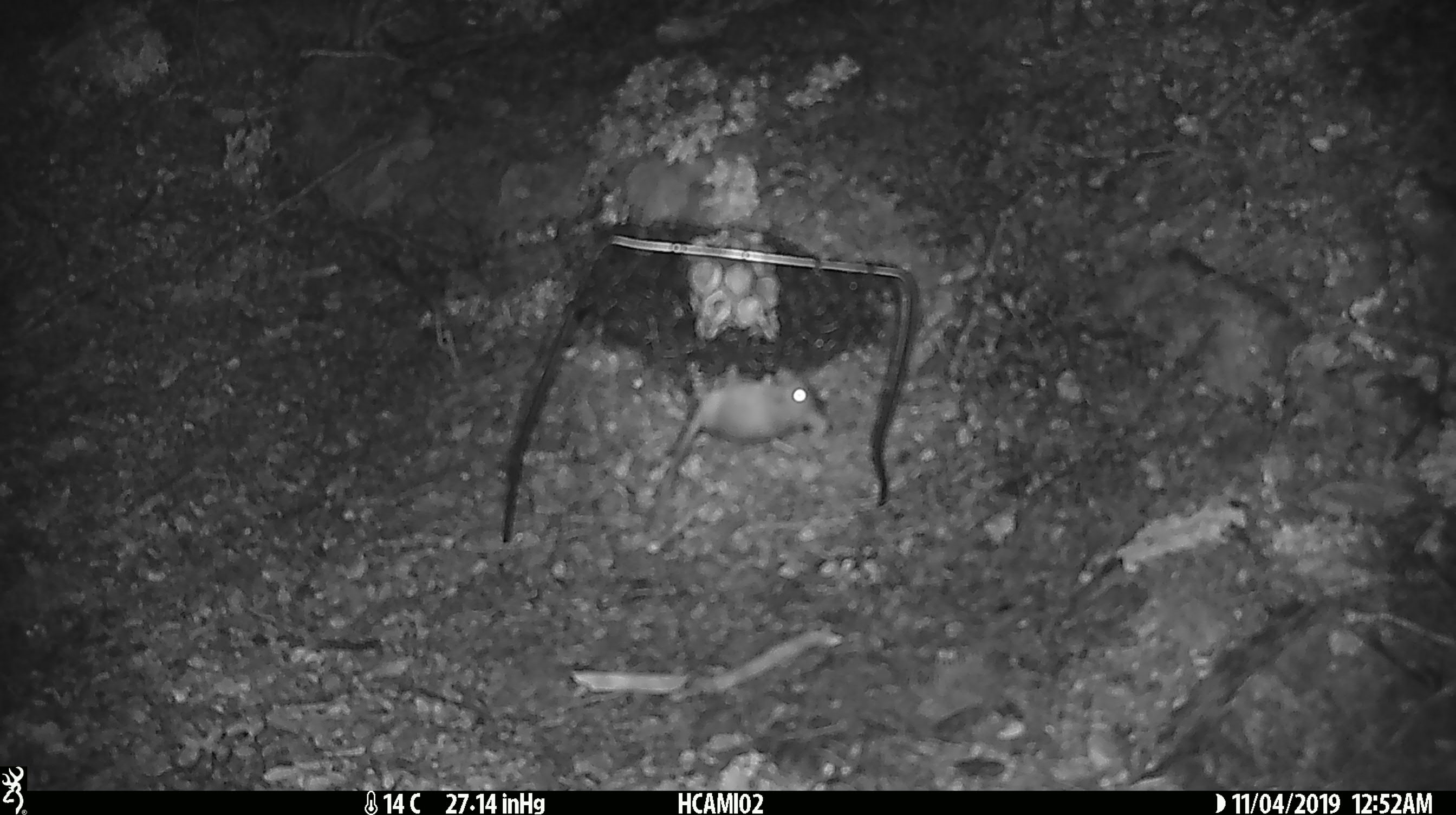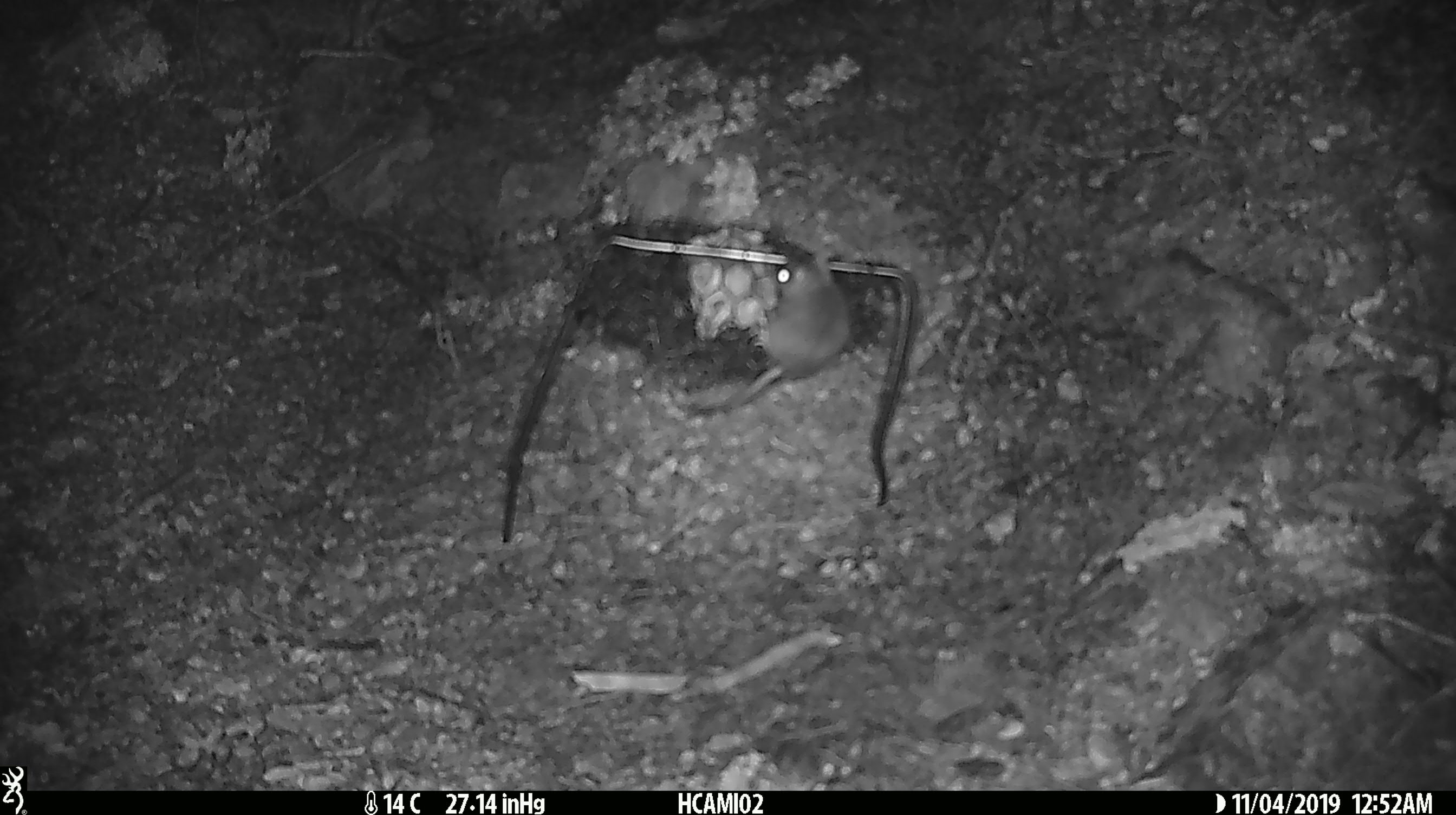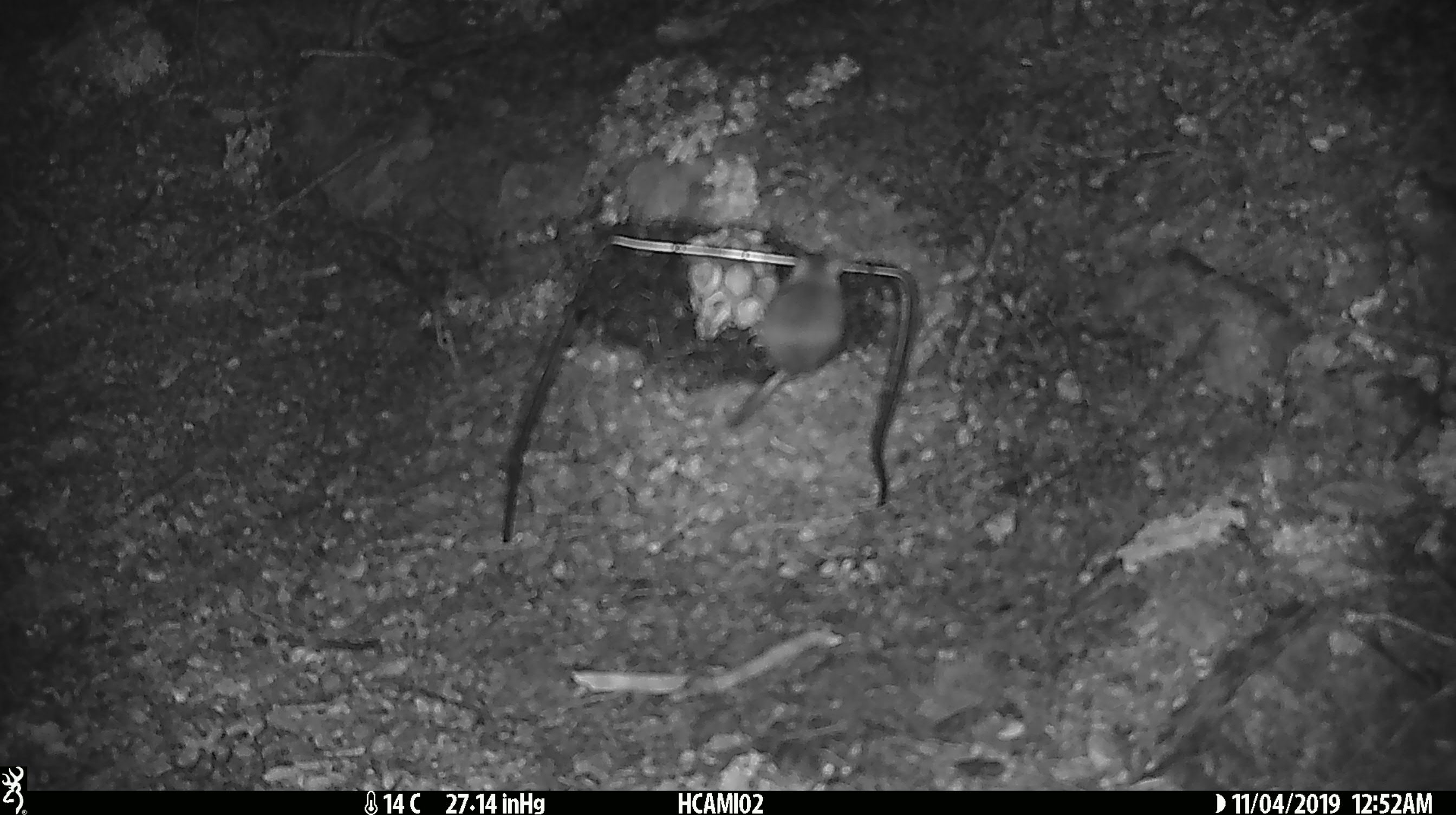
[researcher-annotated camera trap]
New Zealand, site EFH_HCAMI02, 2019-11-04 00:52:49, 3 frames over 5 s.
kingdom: Animalia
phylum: Chordata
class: Mammalia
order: Rodentia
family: Muridae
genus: Mus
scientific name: Mus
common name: mouse